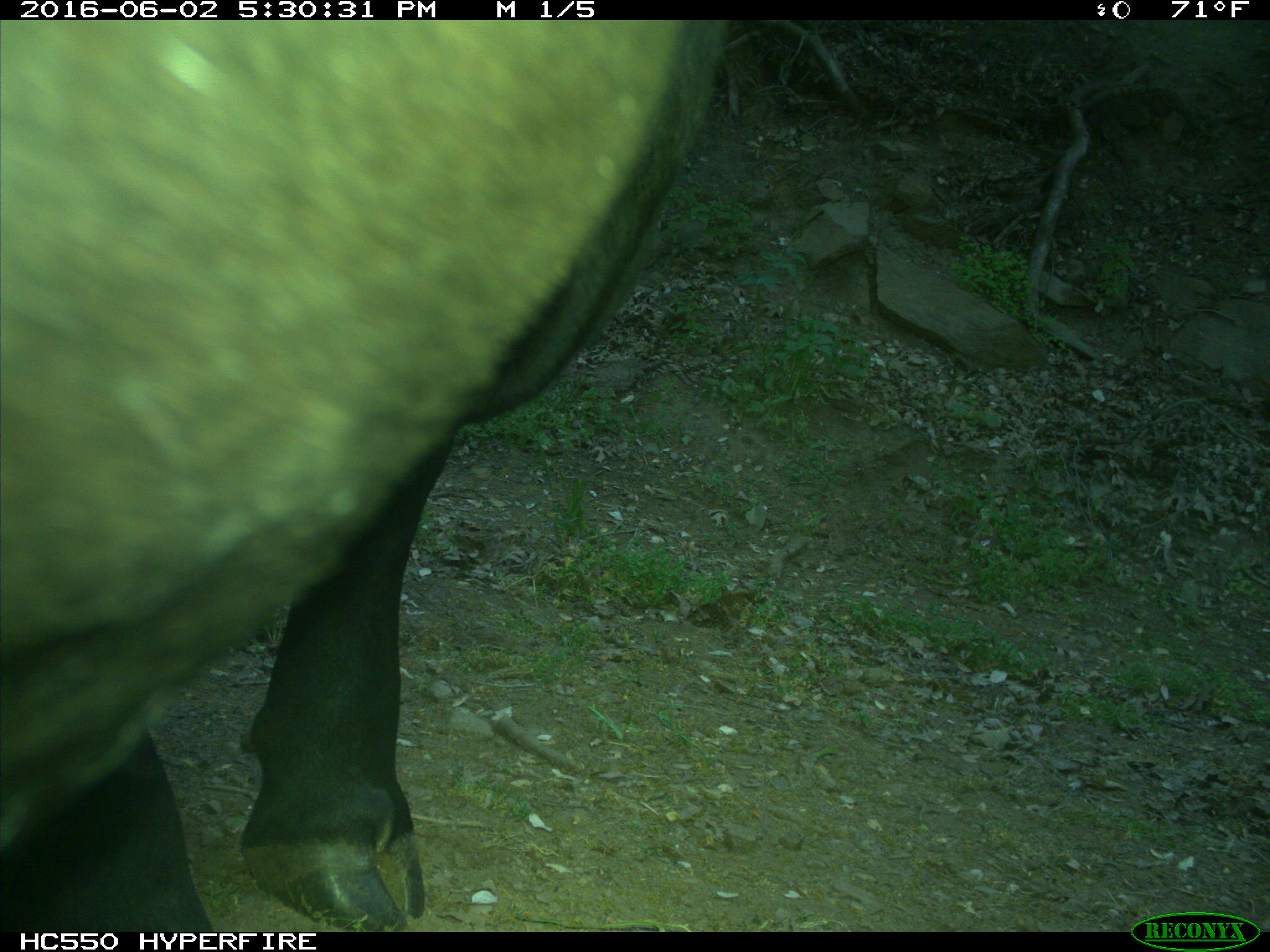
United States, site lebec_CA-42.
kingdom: Animalia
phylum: Chordata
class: Mammalia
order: Artiodactyla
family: Bovidae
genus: Bos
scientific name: Bos taurus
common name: domestic cow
Bos taurus (domestic cow).